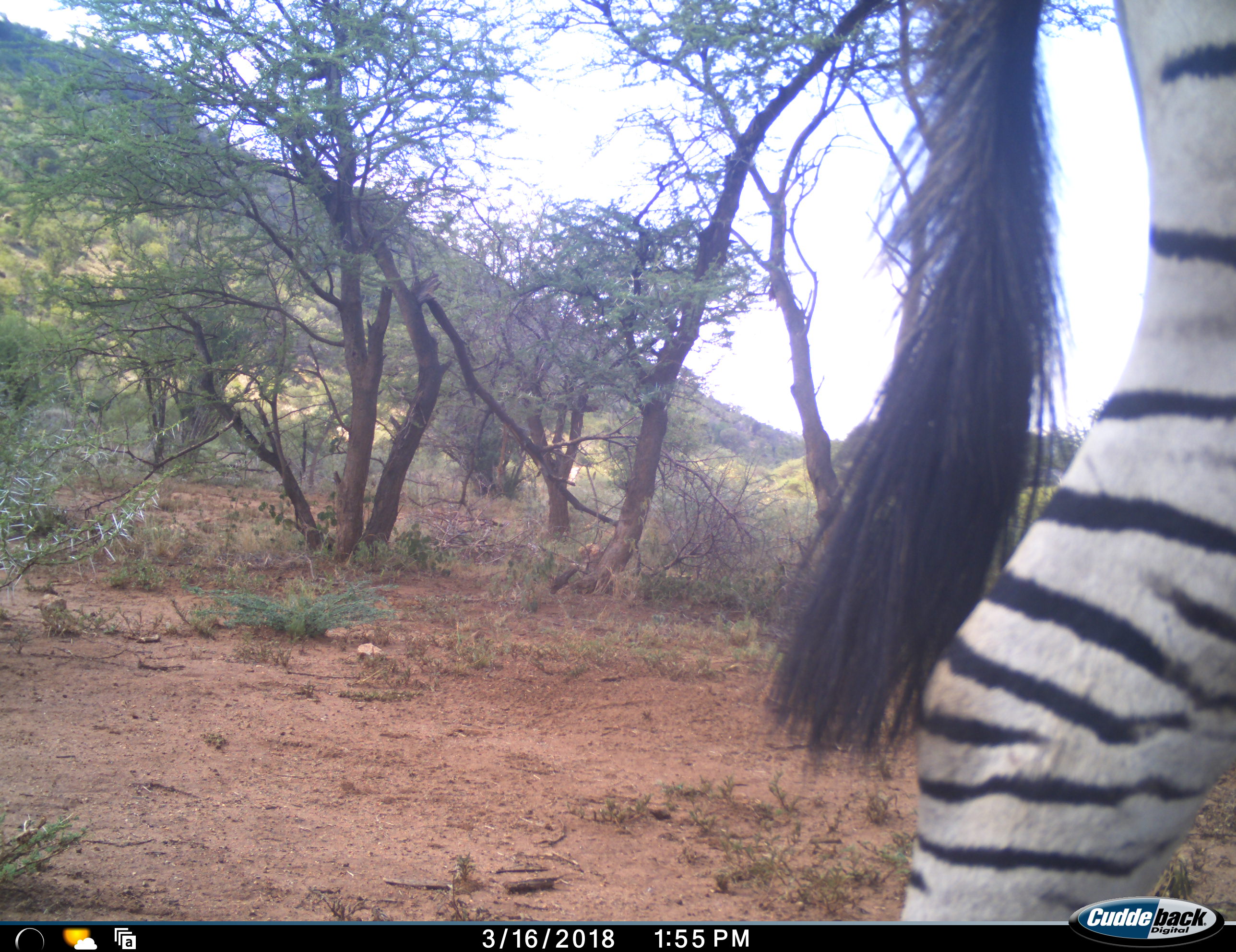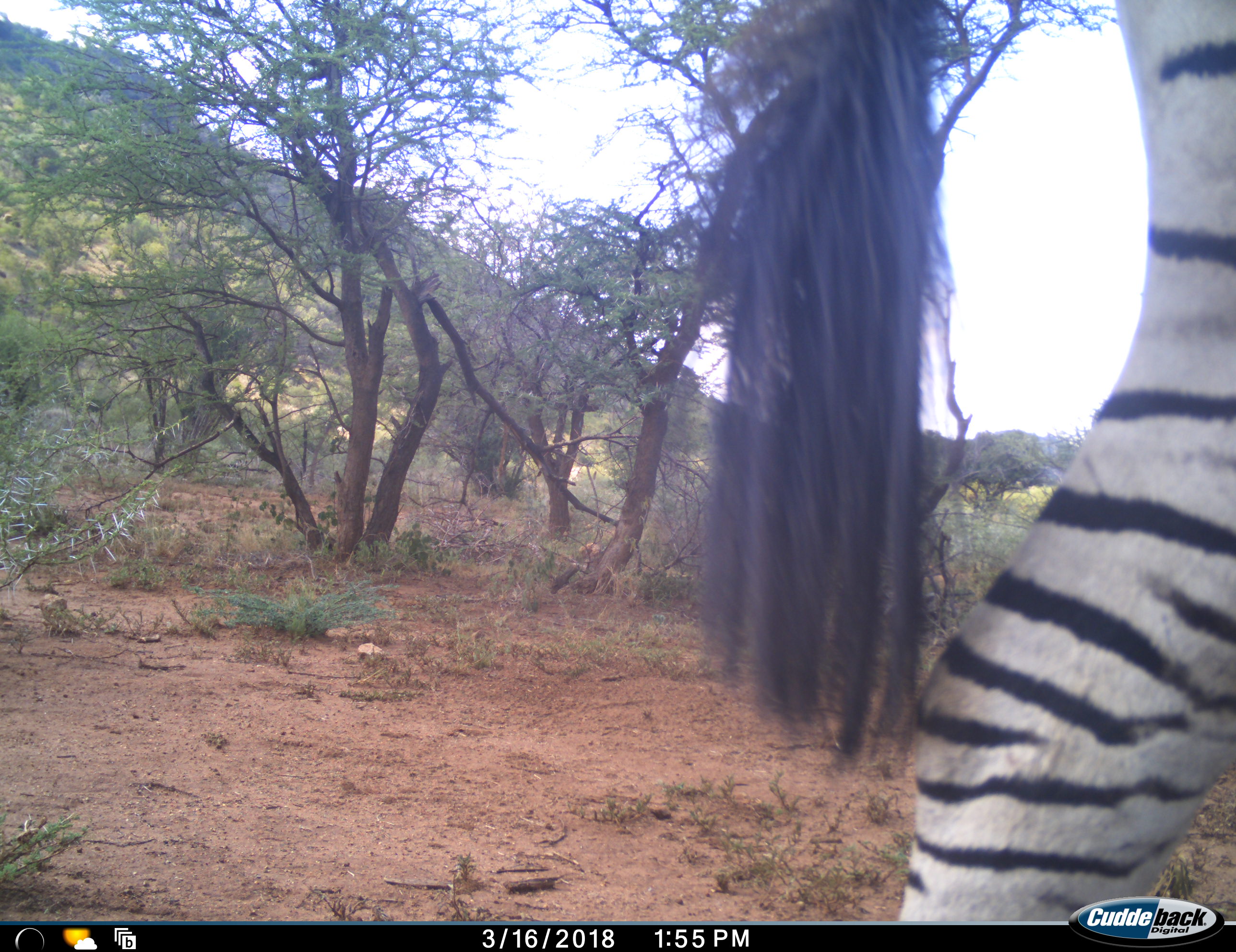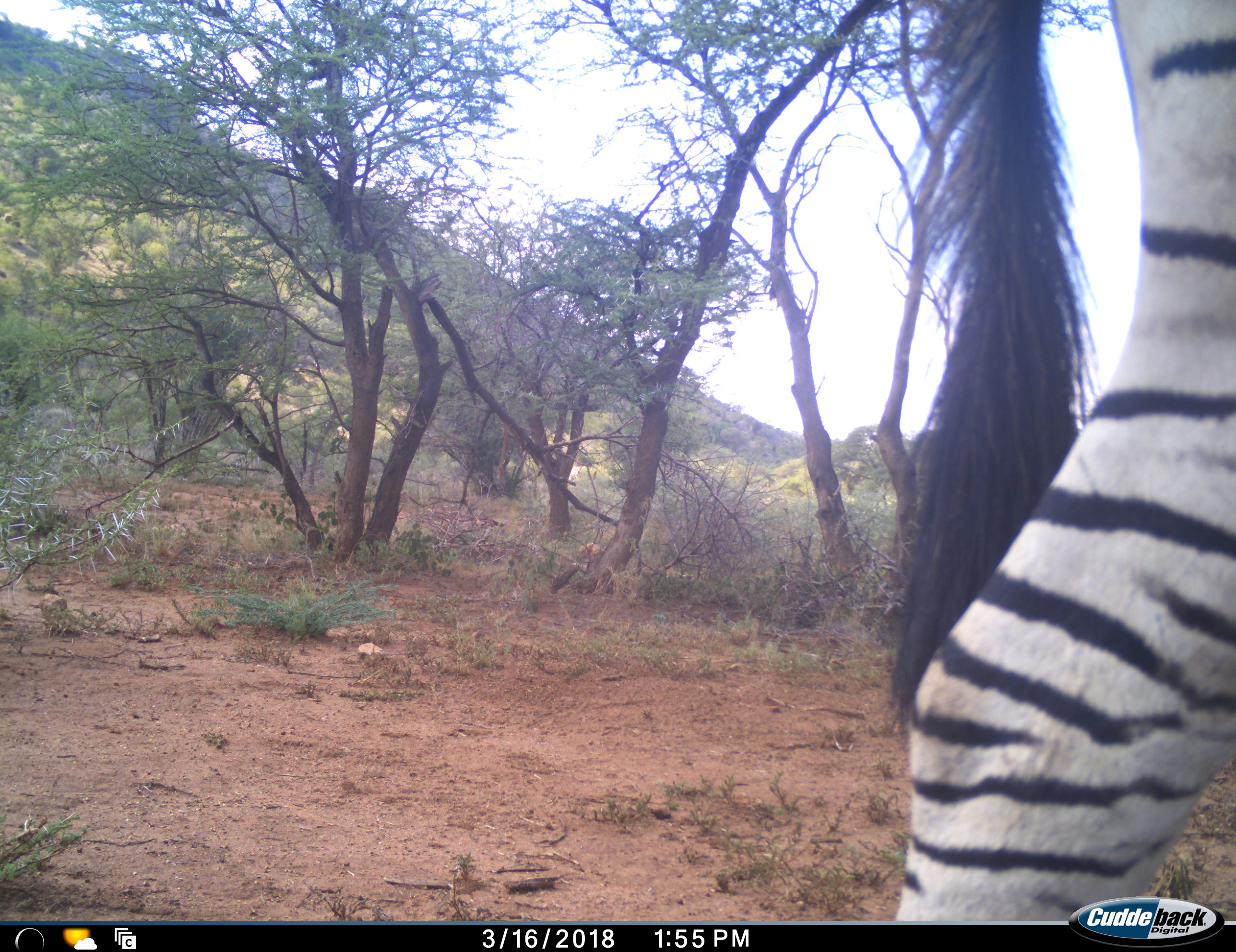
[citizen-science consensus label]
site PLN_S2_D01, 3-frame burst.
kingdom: Animalia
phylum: Chordata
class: Mammalia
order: Perissodactyla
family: Equidae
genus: Equus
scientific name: Equus quagga burchellii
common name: burchell's zebra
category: zebraburchells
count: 1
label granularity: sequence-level